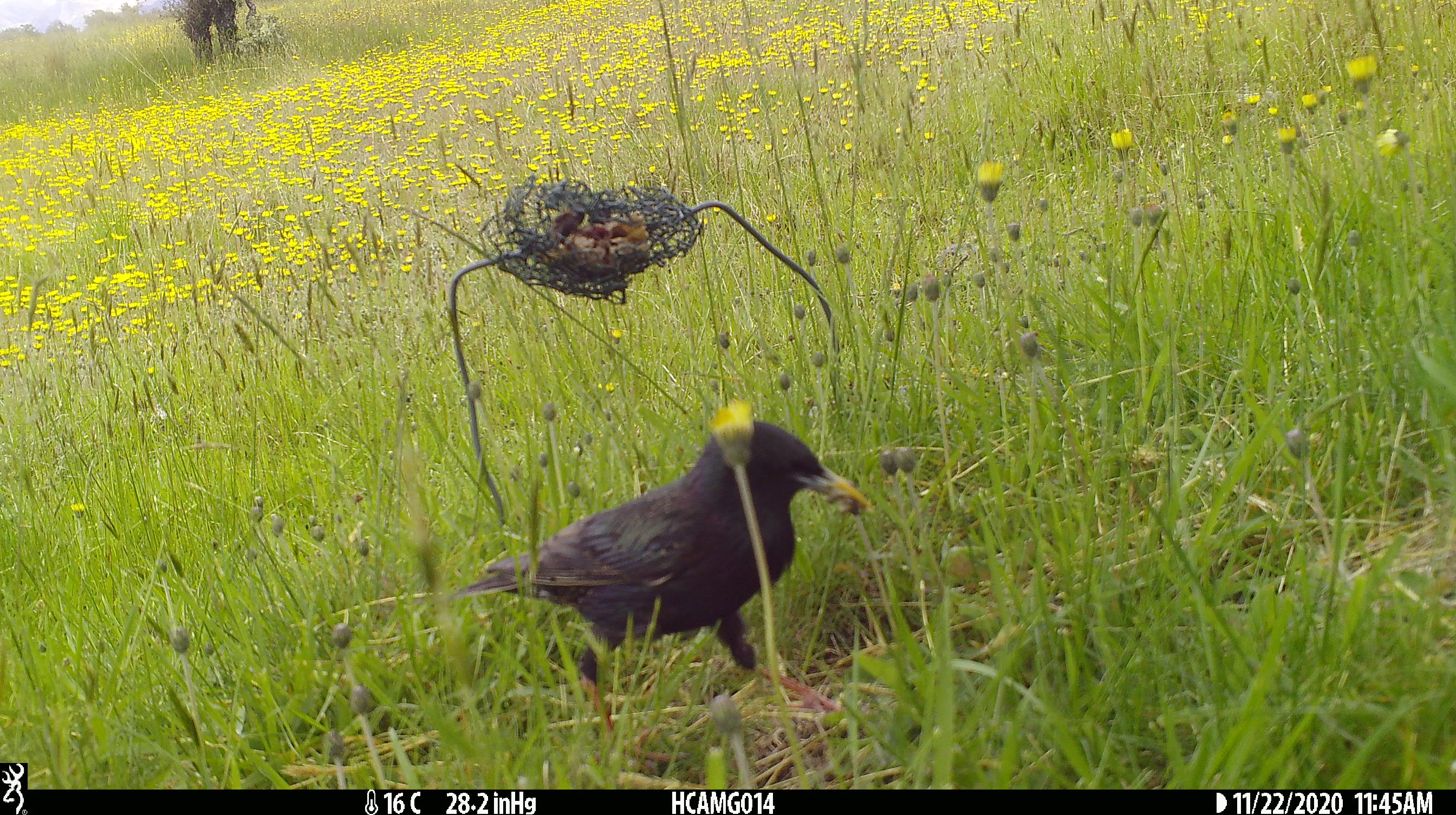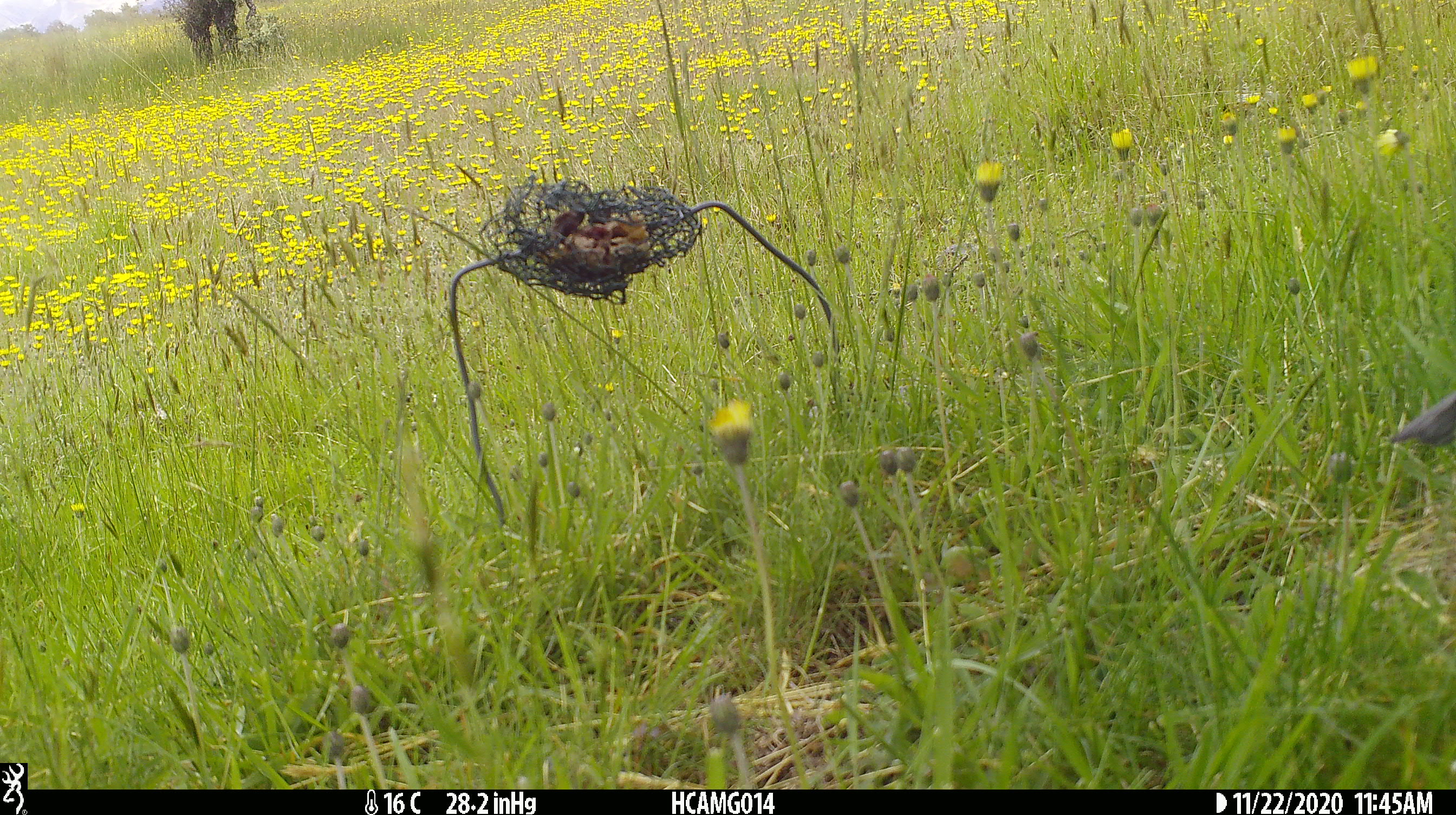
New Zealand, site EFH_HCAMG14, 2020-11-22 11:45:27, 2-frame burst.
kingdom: Animalia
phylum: Chordata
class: Aves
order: Passeriformes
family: Sturnidae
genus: Sturnus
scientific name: Sturnus vulgaris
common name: european starling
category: starling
Starling (european starling) (Sturnus vulgaris).